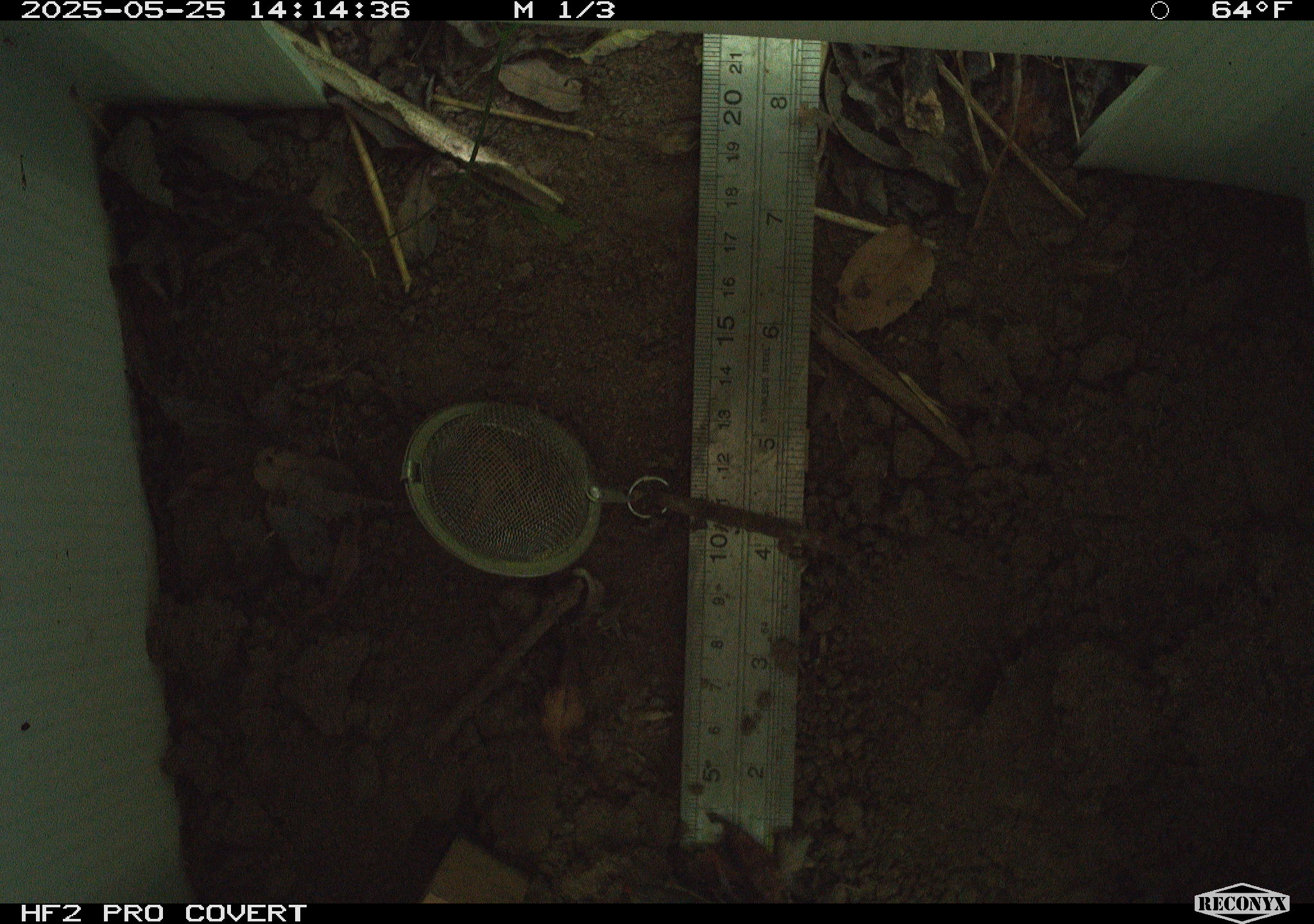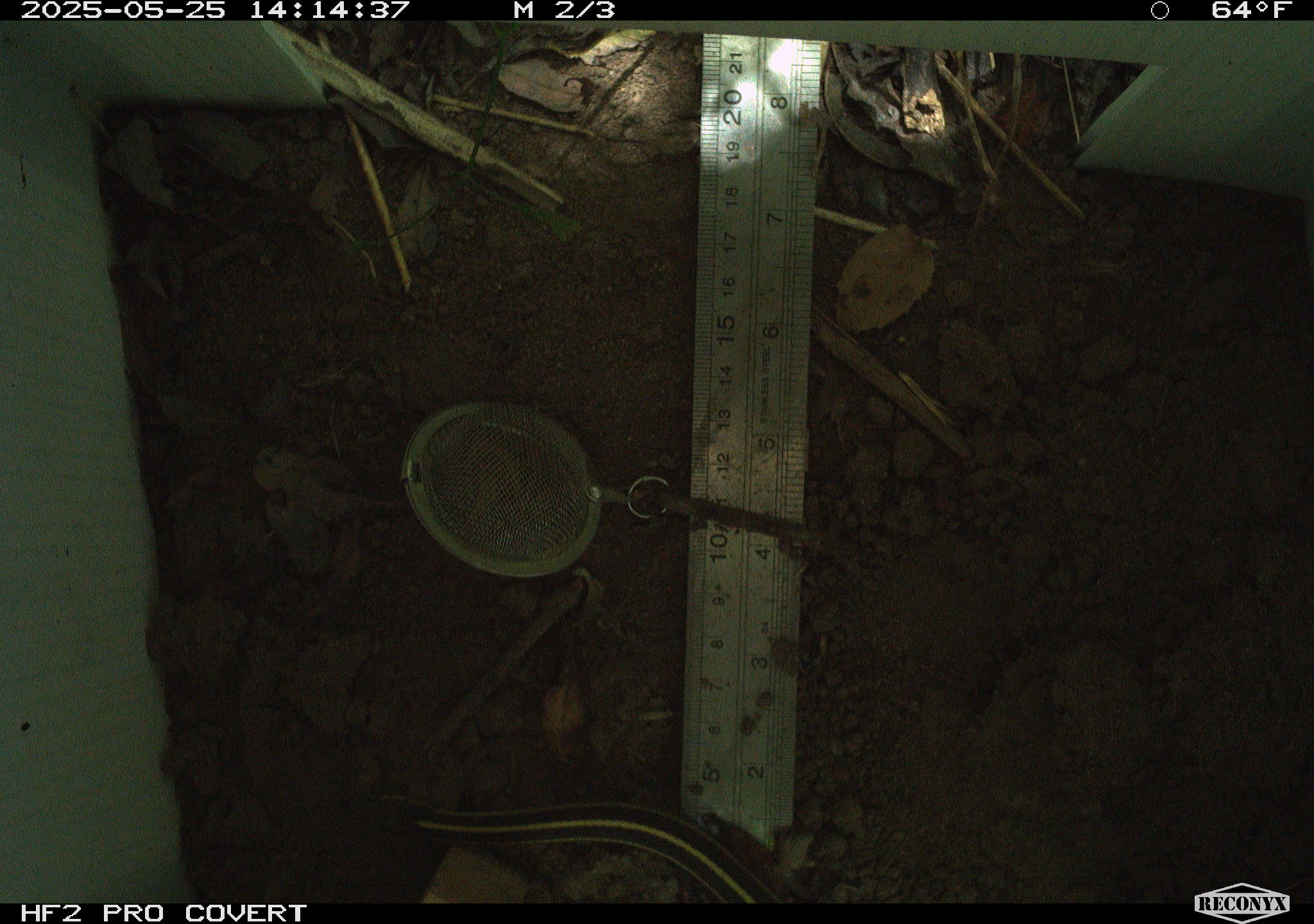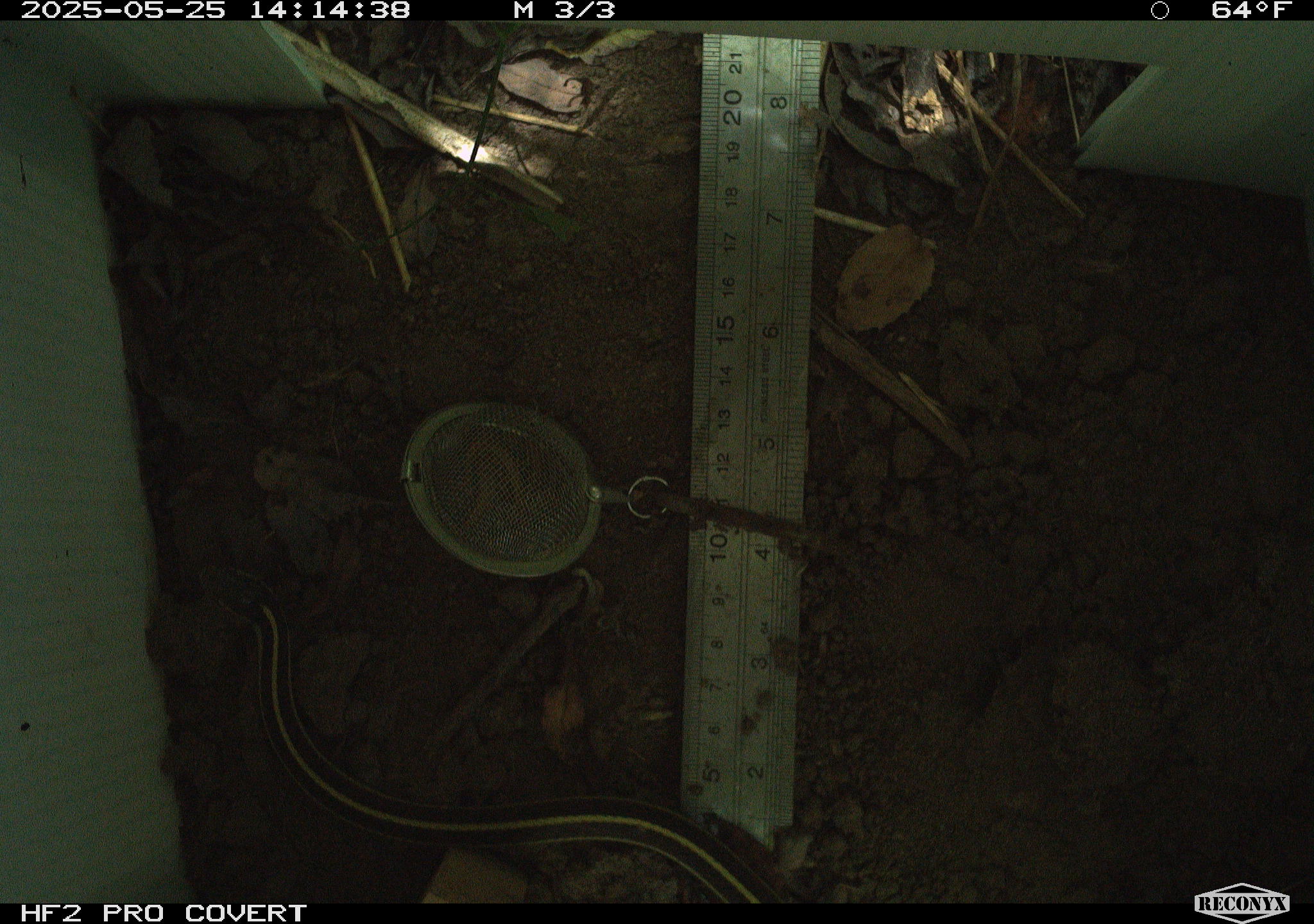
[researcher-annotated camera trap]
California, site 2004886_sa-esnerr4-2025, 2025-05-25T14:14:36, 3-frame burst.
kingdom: Animalia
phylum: Chordata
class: Reptilia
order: Squamata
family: Colubridae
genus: Thamnophis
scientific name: Thamnophis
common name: american gartersnakes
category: thamnophis species